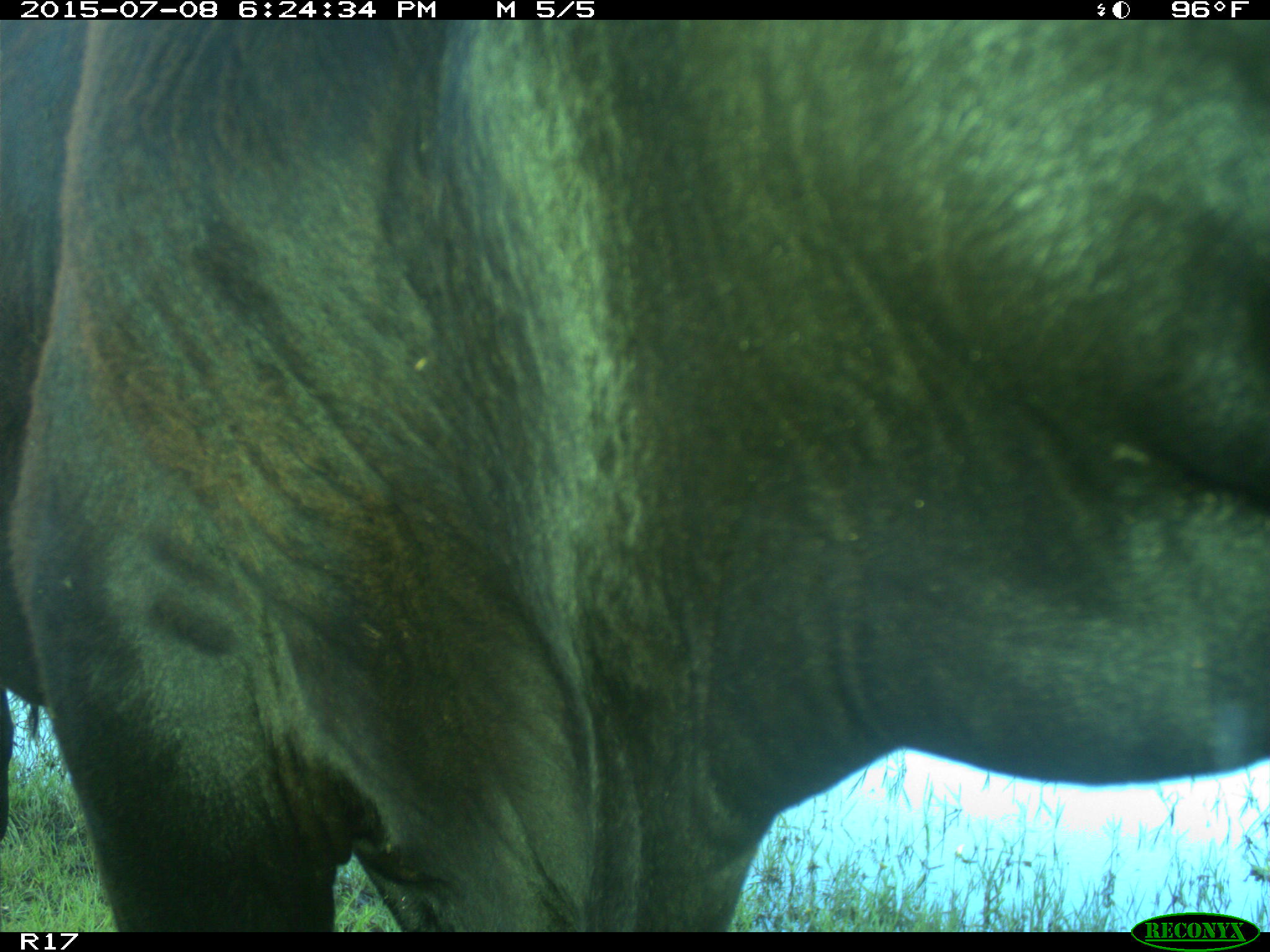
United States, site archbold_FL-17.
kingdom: Animalia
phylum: Chordata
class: Mammalia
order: Artiodactyla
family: Bovidae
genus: Bos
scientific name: Bos taurus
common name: domestic cow